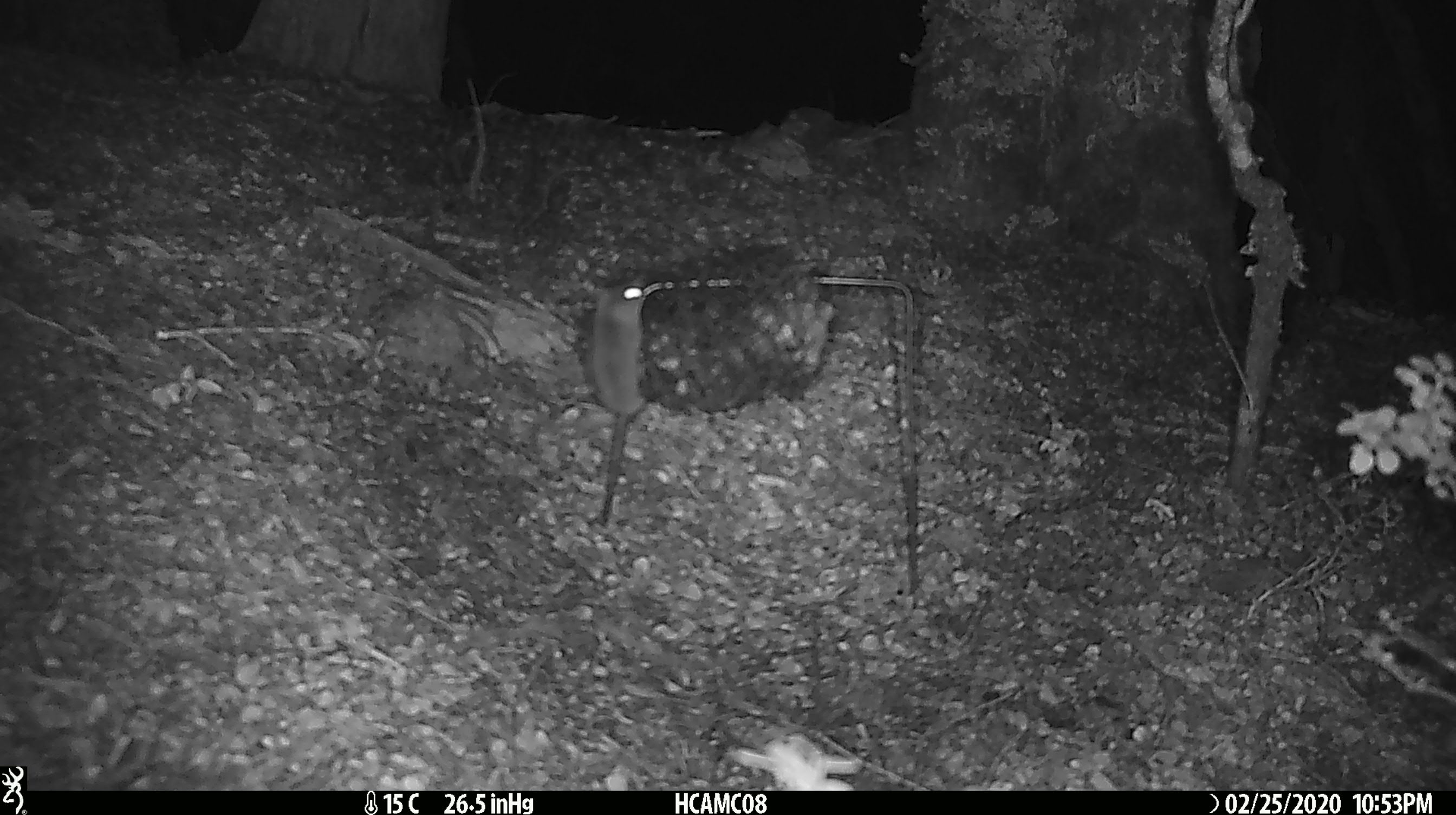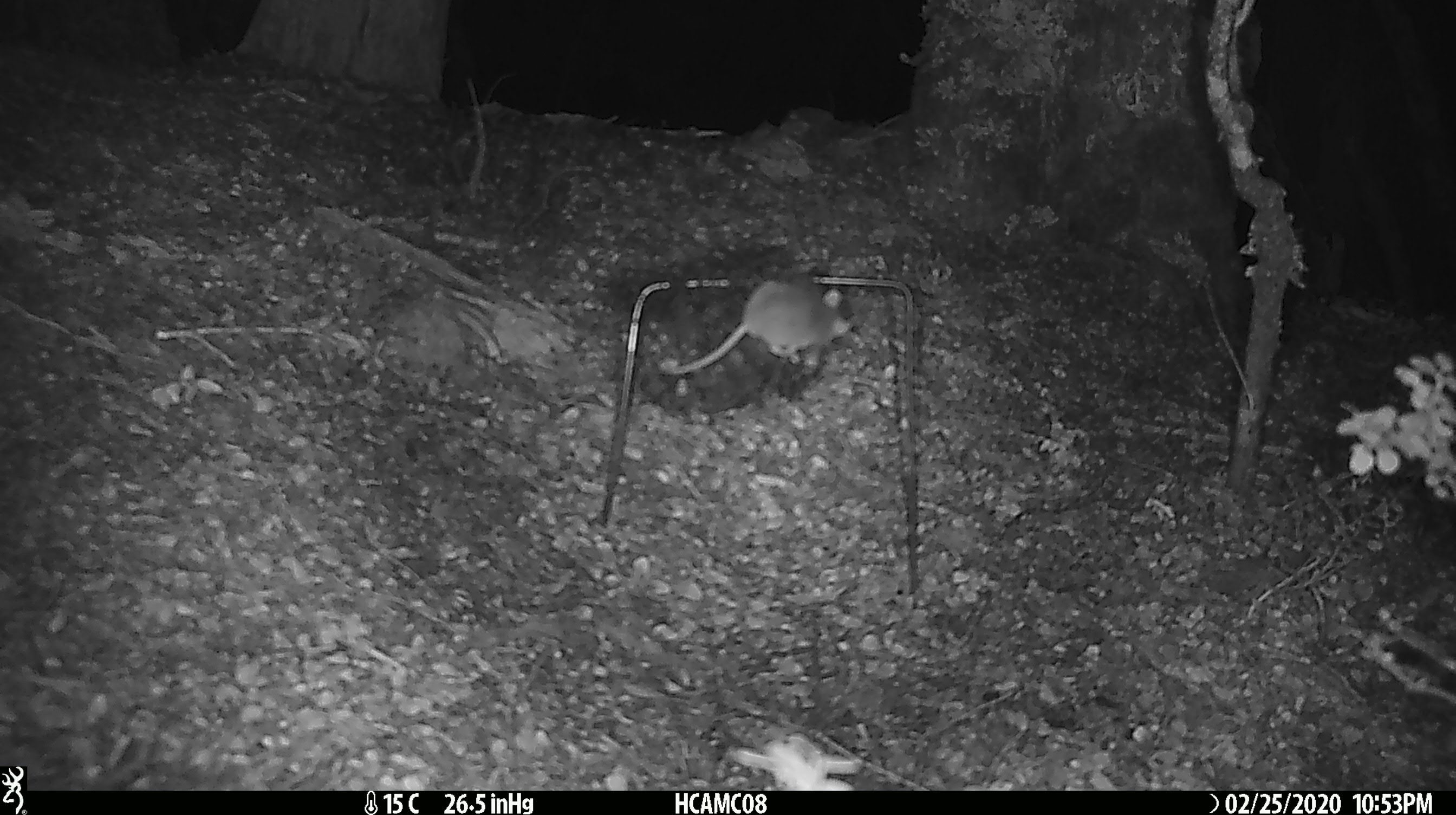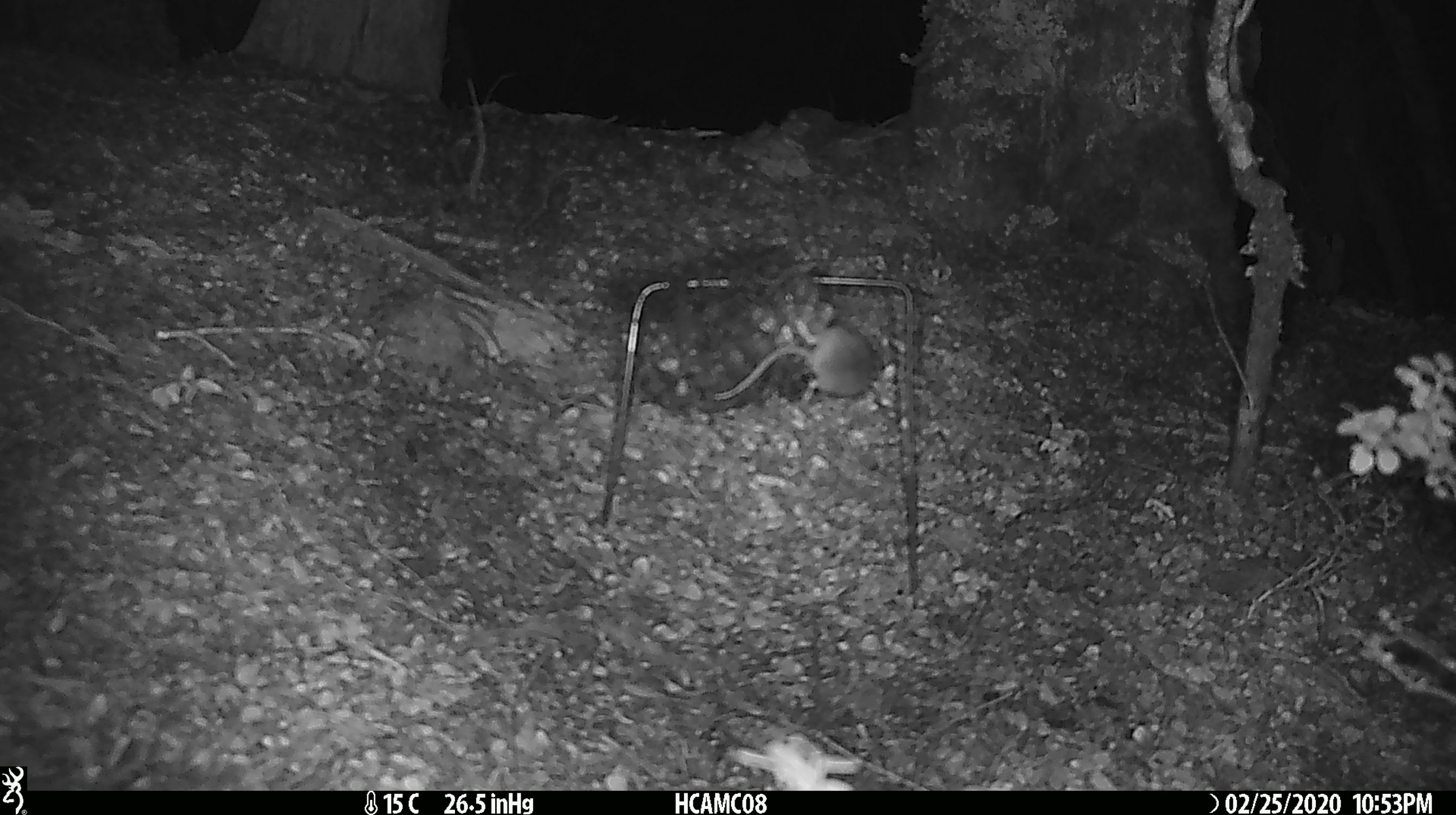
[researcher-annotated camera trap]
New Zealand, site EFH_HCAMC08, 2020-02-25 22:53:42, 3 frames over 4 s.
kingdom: Animalia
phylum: Chordata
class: Mammalia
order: Rodentia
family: Muridae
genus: Mus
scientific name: Mus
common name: mouse